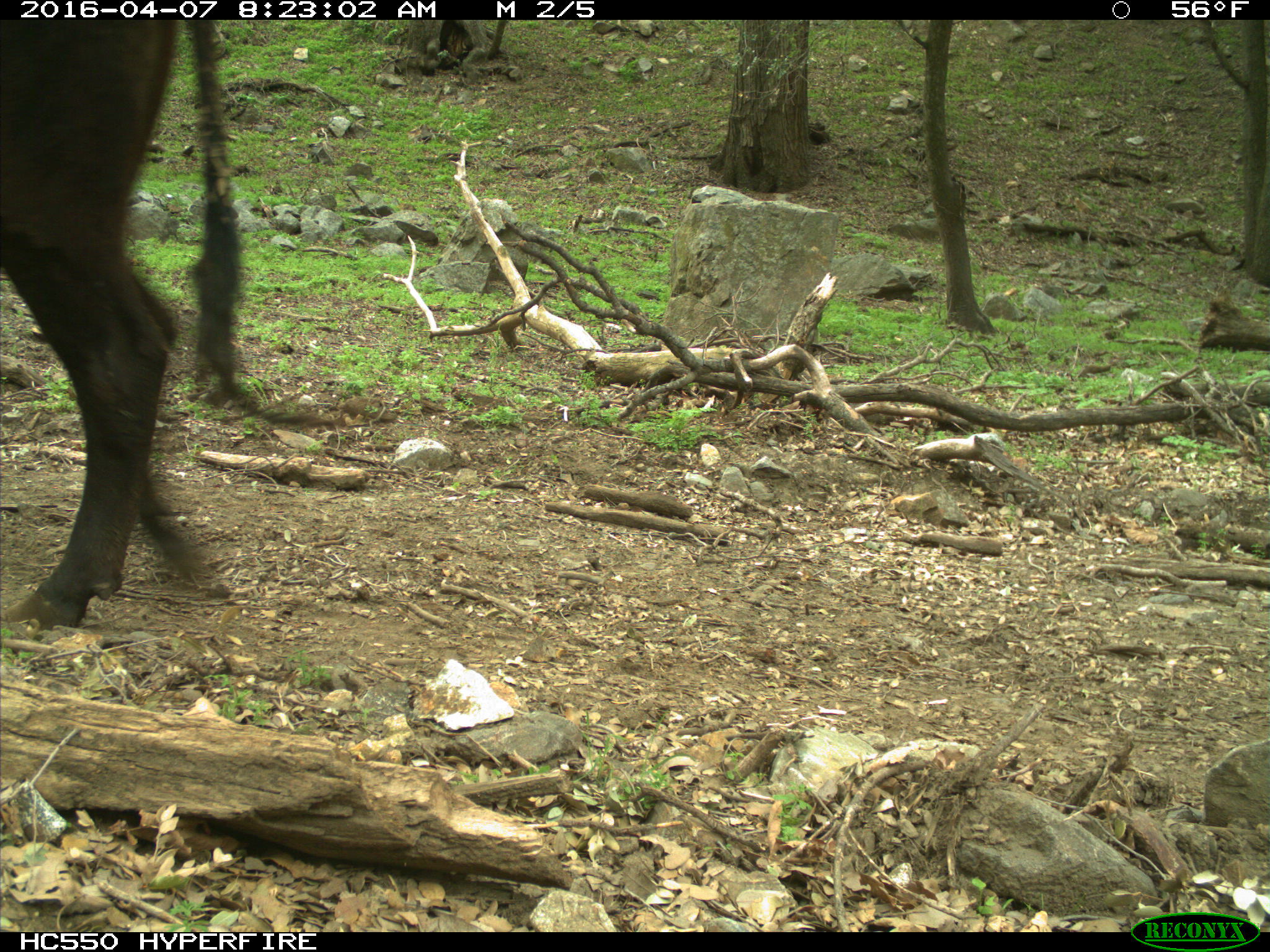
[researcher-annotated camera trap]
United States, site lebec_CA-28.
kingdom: Animalia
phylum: Chordata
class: Mammalia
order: Artiodactyla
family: Bovidae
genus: Bos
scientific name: Bos taurus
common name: domestic cow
Bos taurus (domestic cow).